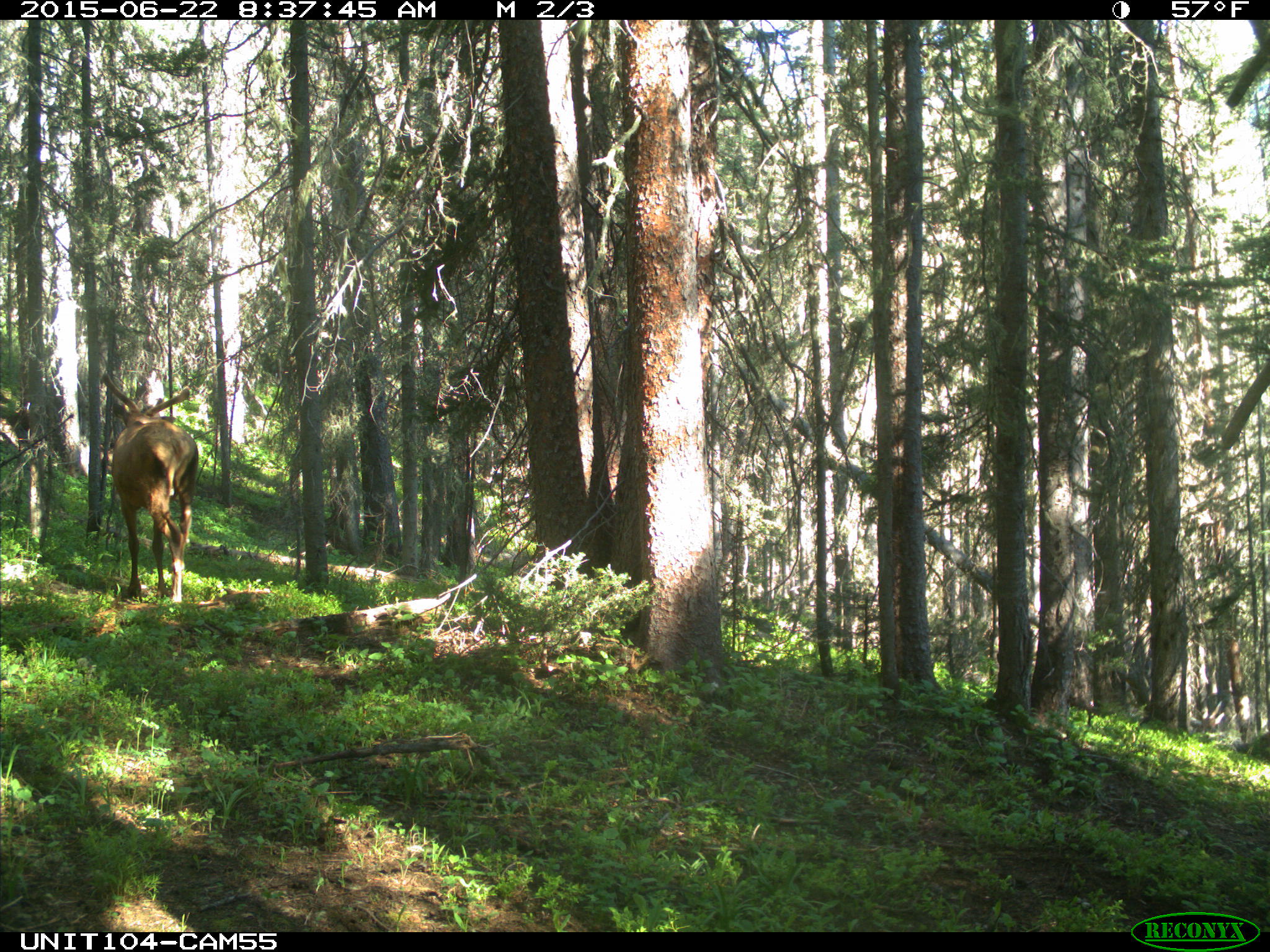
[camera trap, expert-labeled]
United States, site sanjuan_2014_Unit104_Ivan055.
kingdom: Animalia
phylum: Chordata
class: Mammalia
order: Artiodactyla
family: Cervidae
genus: Cervus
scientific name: Cervus elaphus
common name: red deer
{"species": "Cervus elaphus (red deer)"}